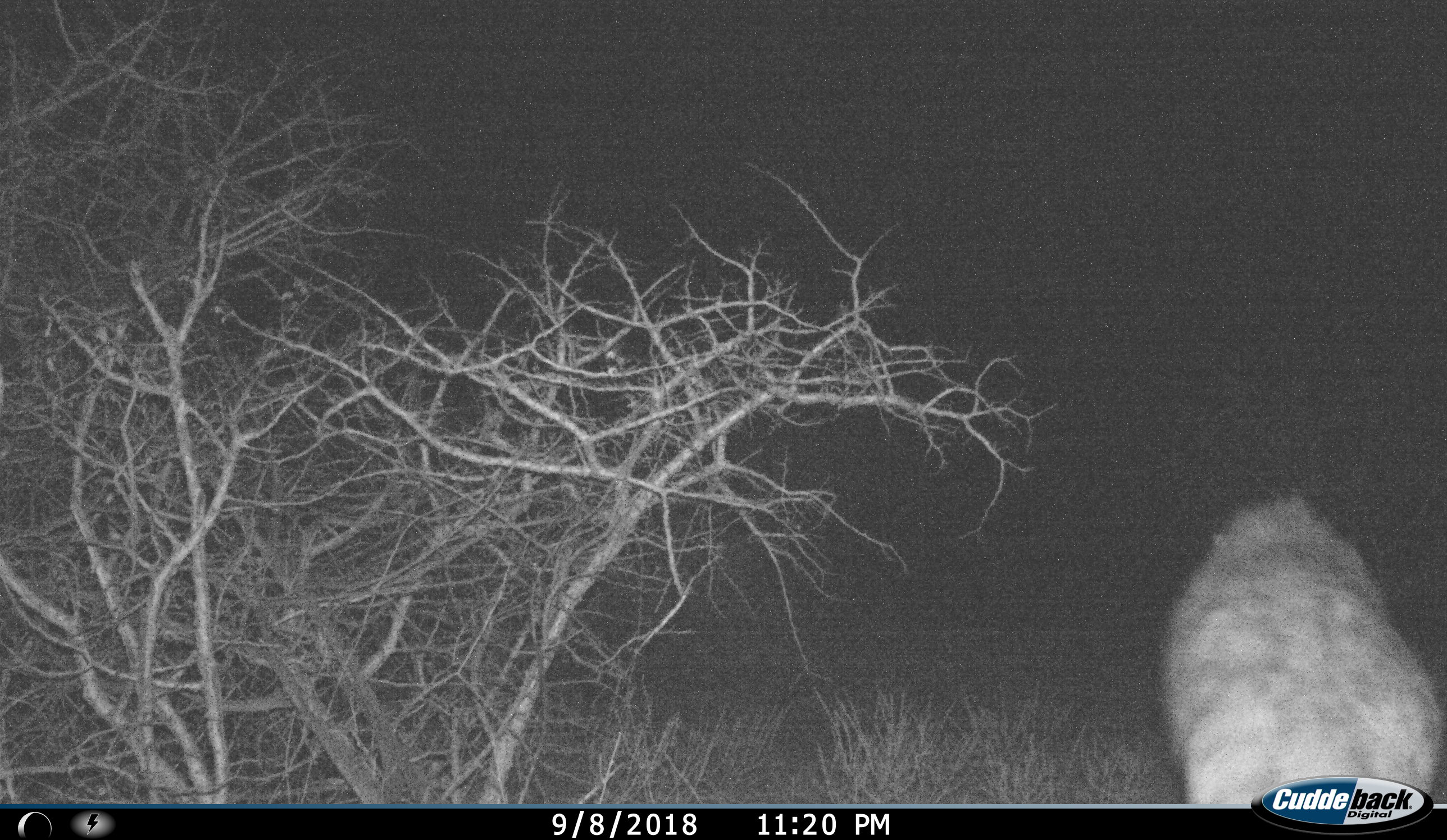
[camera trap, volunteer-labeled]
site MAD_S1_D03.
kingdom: Animalia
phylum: Chordata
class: Mammalia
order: Carnivora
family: Hyaenidae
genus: Crocuta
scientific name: Crocuta crocuta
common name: spotted hyena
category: hyenaspotted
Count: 1.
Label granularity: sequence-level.